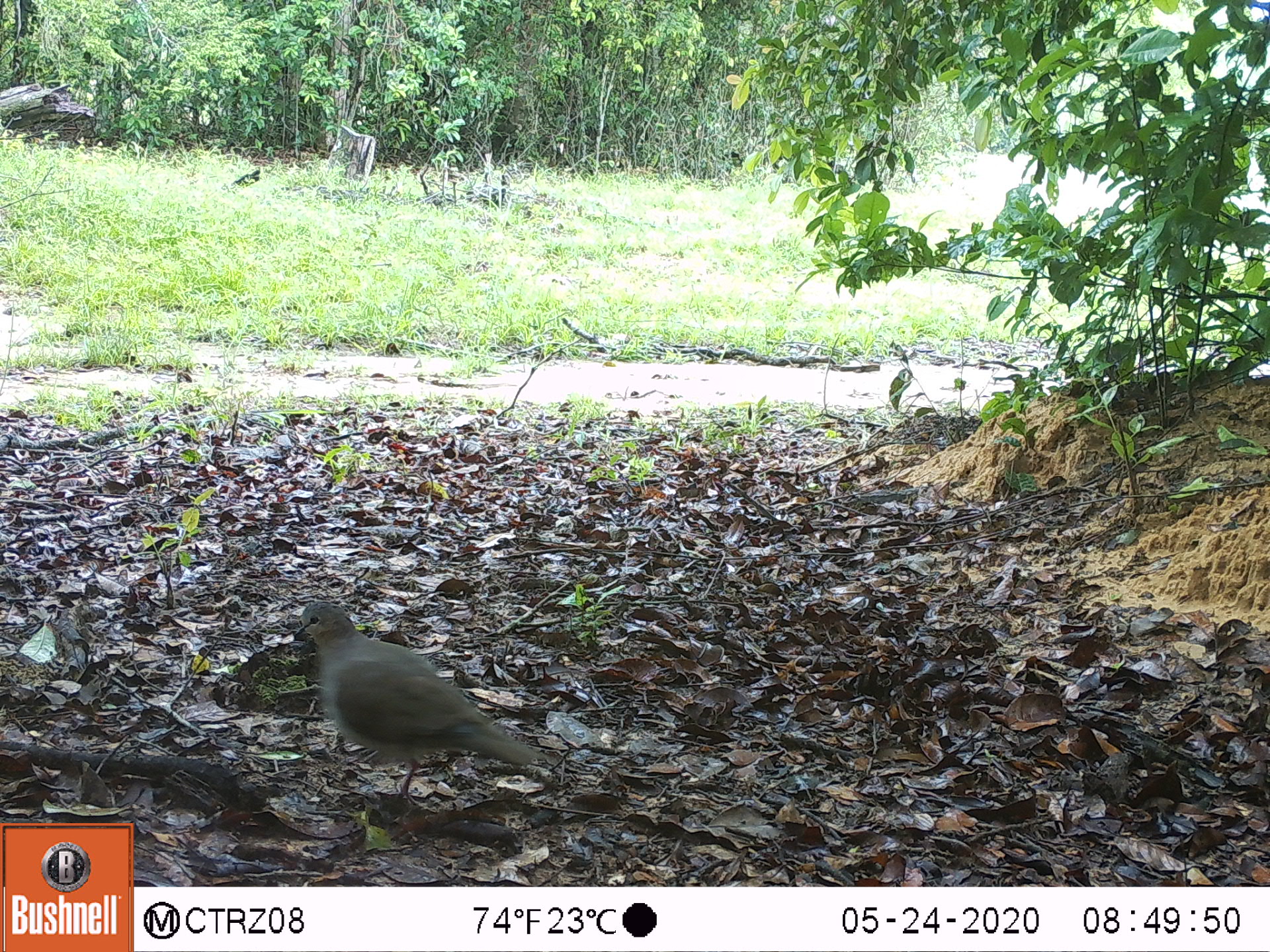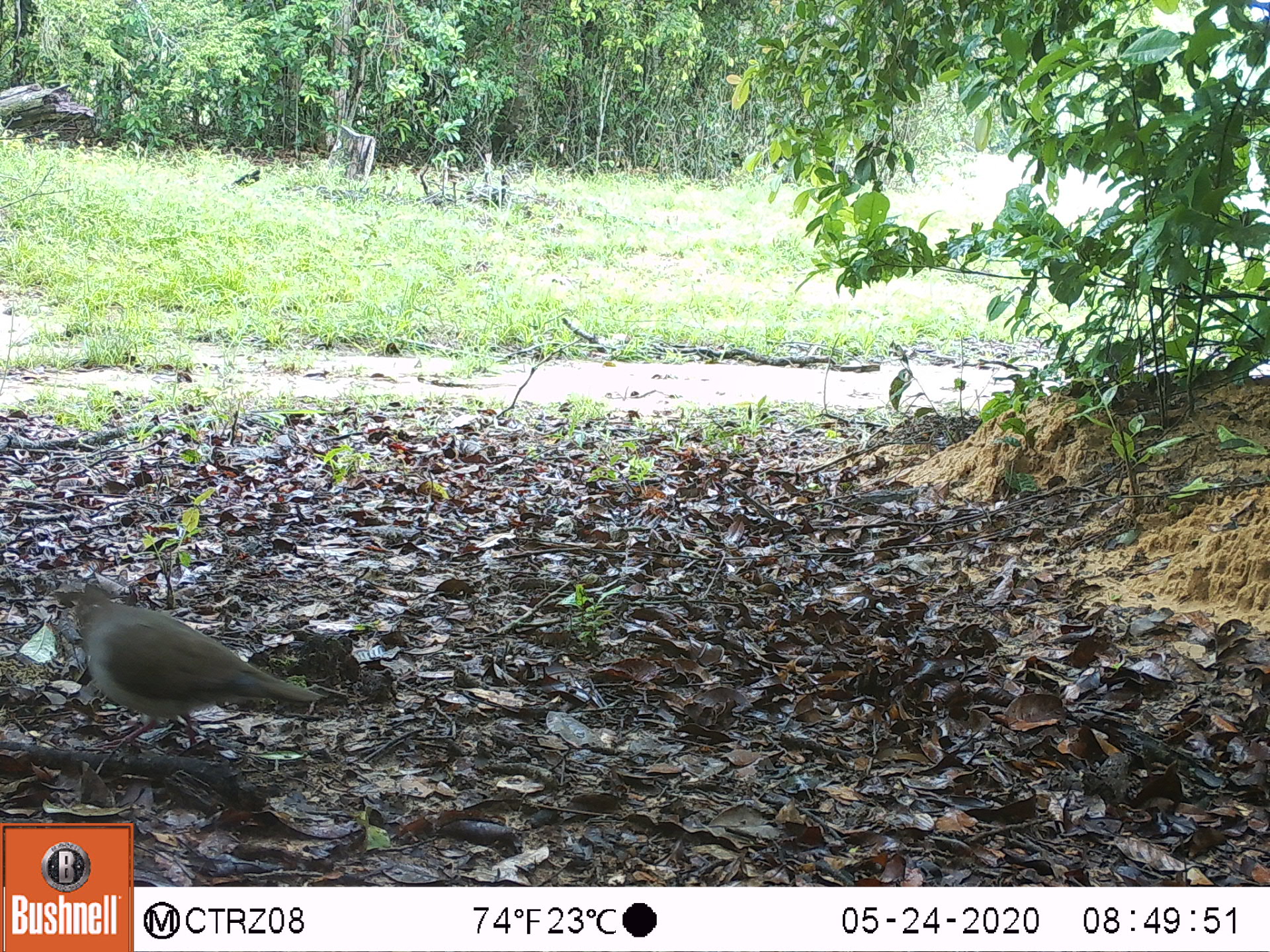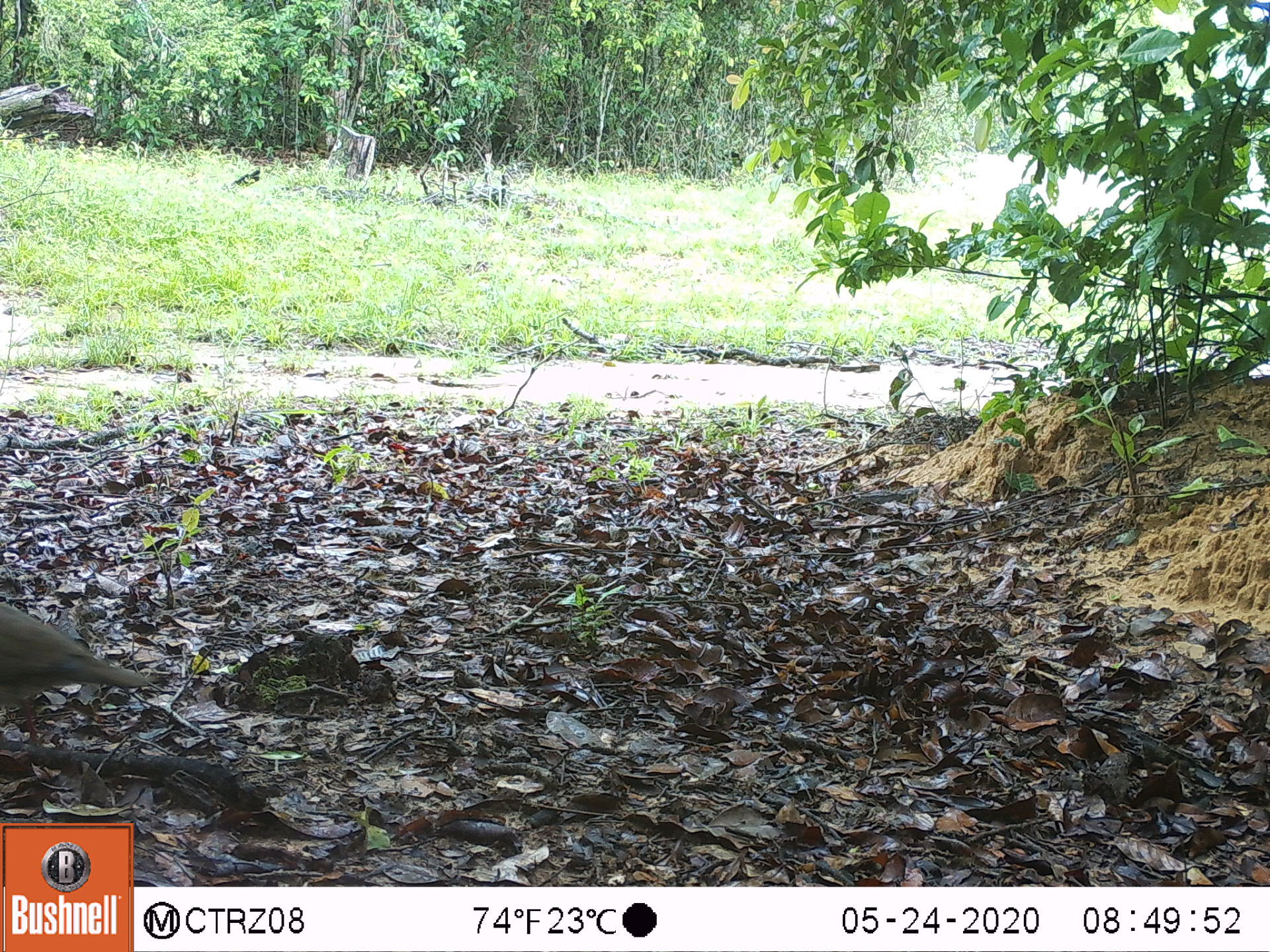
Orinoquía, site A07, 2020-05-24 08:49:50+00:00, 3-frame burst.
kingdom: Animalia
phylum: Chordata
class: Aves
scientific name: Aves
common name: bird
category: unknown bird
Unknown bird (bird) (Aves).